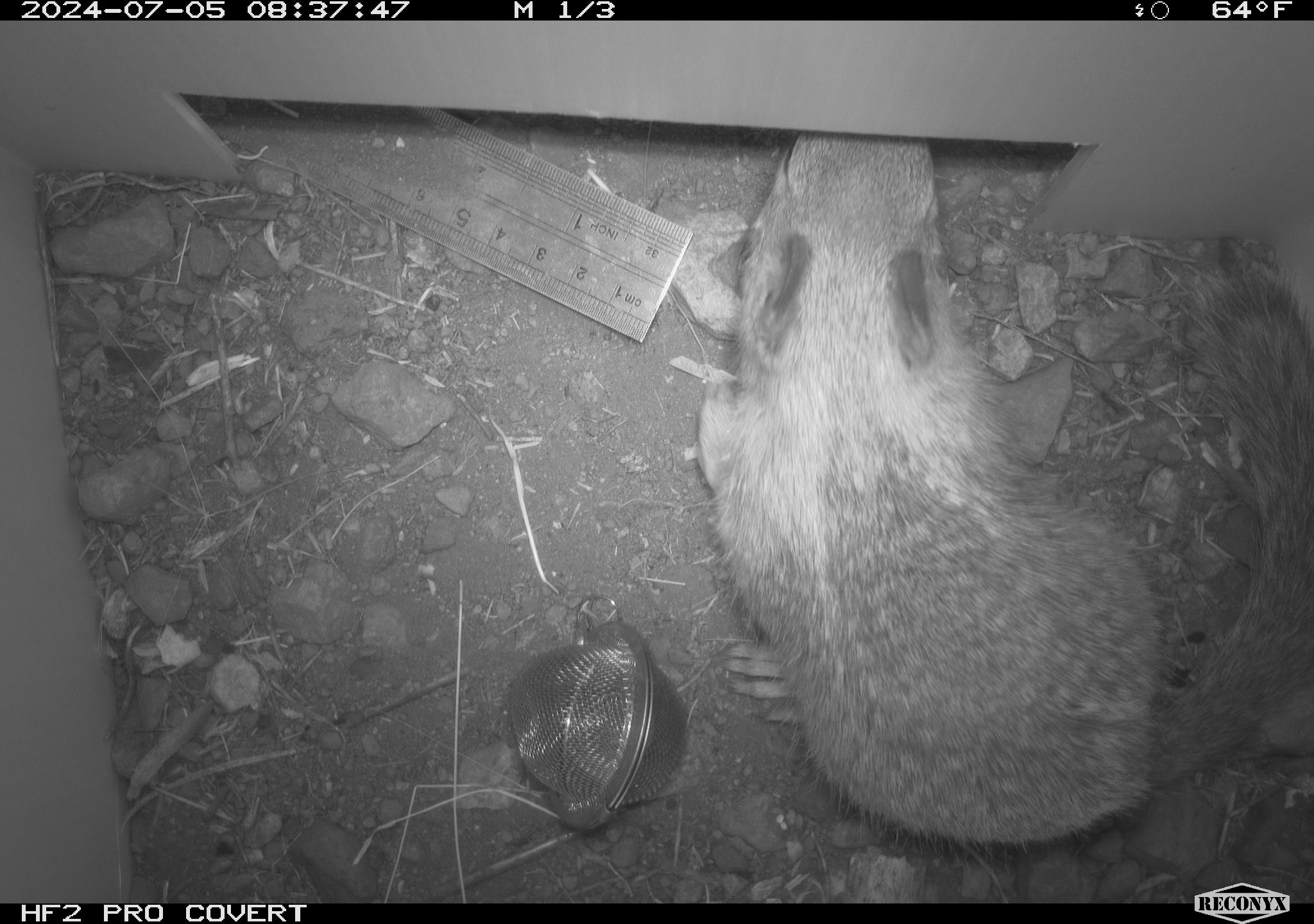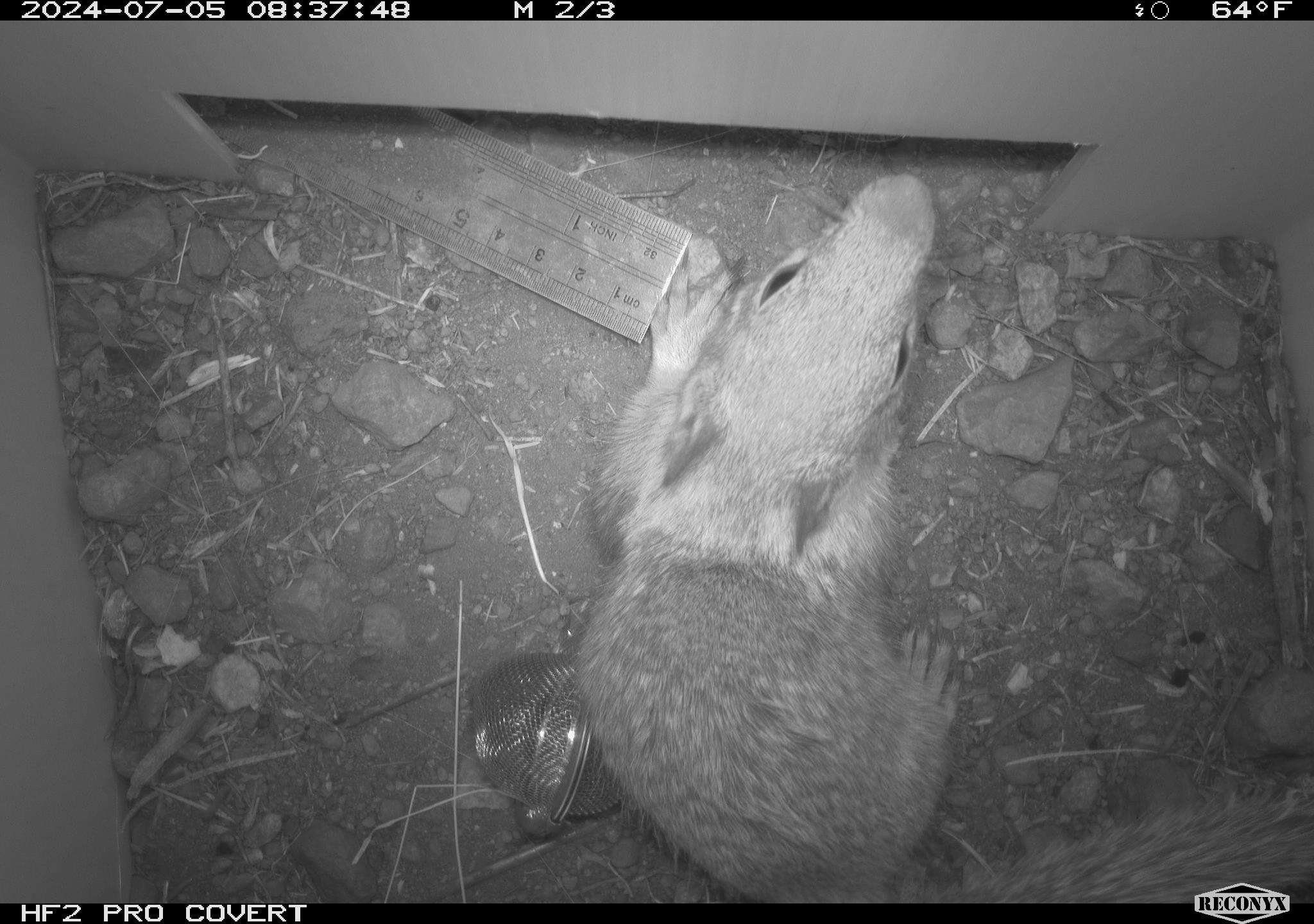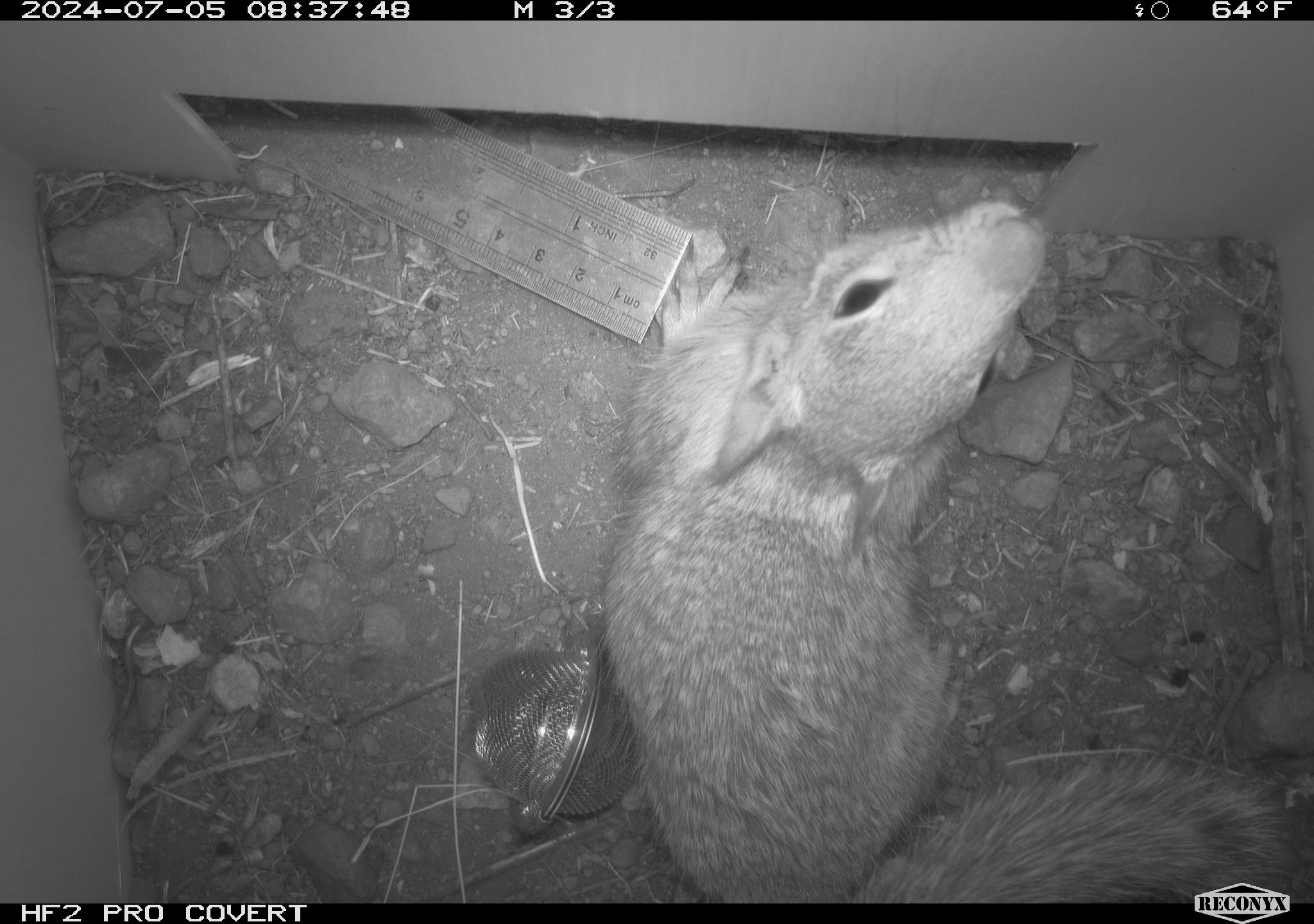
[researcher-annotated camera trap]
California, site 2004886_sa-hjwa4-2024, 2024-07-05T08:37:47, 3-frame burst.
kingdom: Animalia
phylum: Chordata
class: Mammalia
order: Rodentia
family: Sciuridae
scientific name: Sciuridae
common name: squirrels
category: sciuridae family